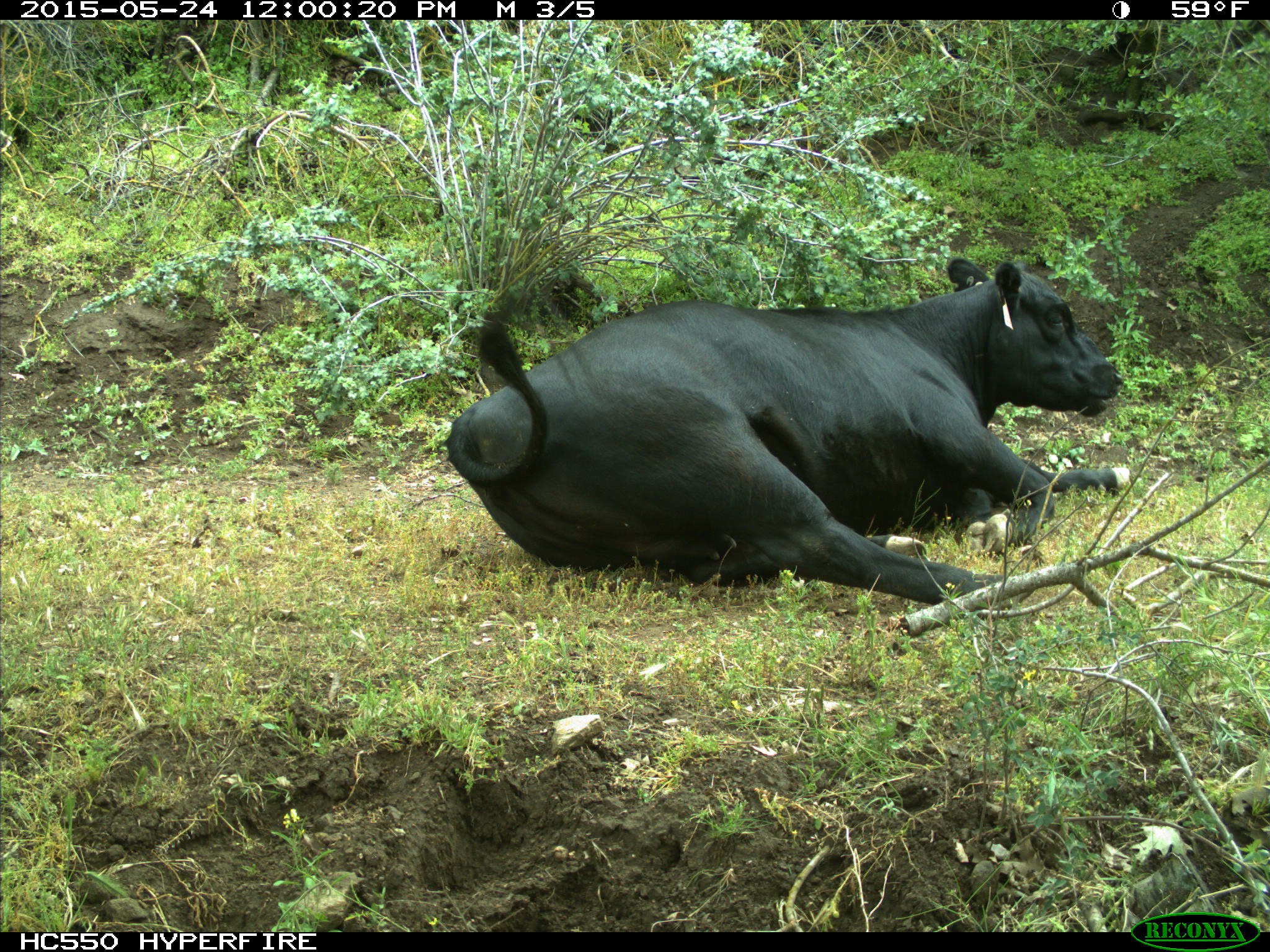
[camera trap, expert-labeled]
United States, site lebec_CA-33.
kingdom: Animalia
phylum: Chordata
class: Mammalia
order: Artiodactyla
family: Bovidae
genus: Bos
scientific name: Bos taurus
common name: domestic cow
Bos taurus (domestic cow).